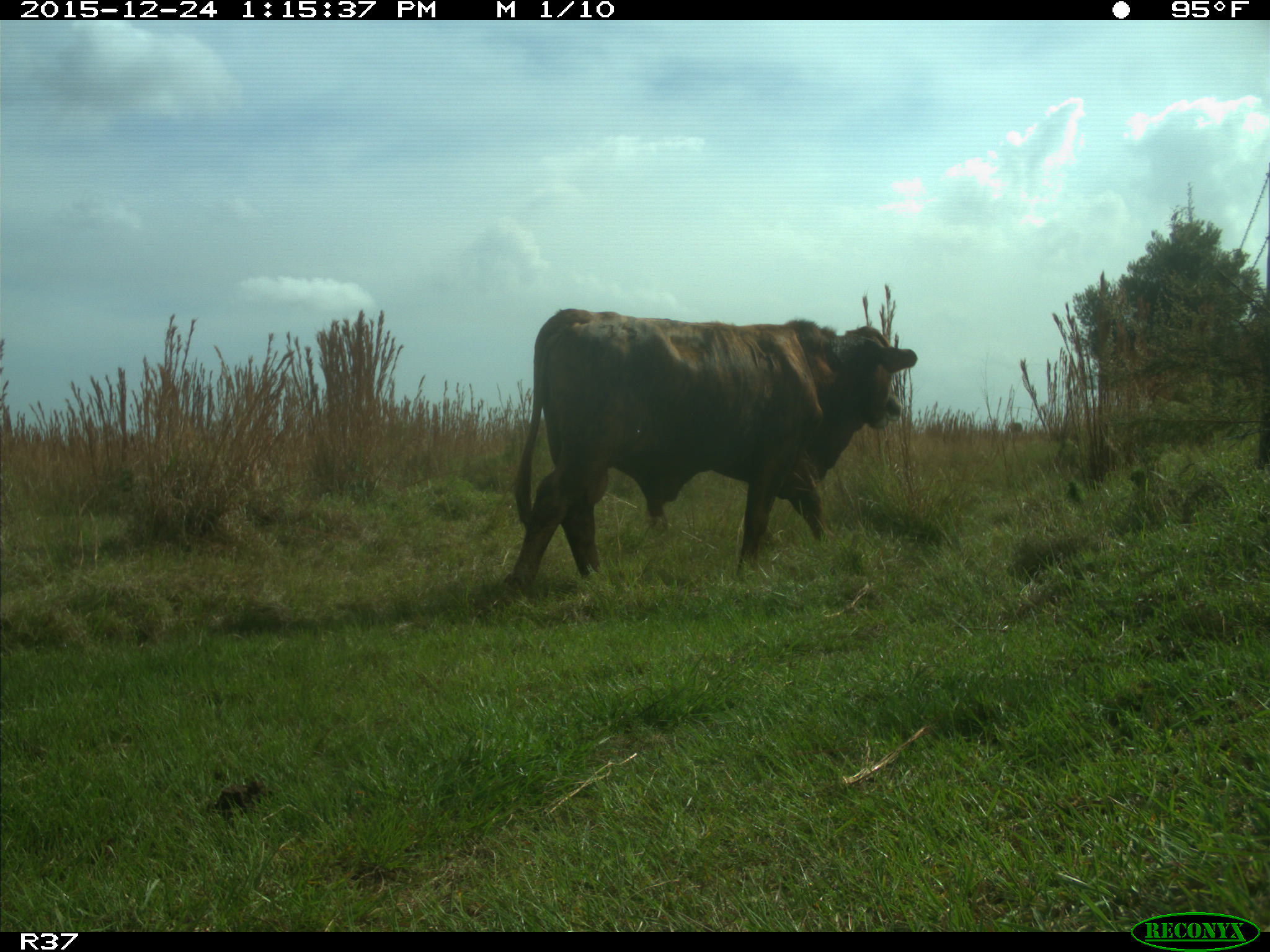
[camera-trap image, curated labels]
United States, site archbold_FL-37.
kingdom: Animalia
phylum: Chordata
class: Mammalia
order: Artiodactyla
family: Bovidae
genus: Bos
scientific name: Bos taurus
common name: domestic cow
Bos taurus (domestic cow).